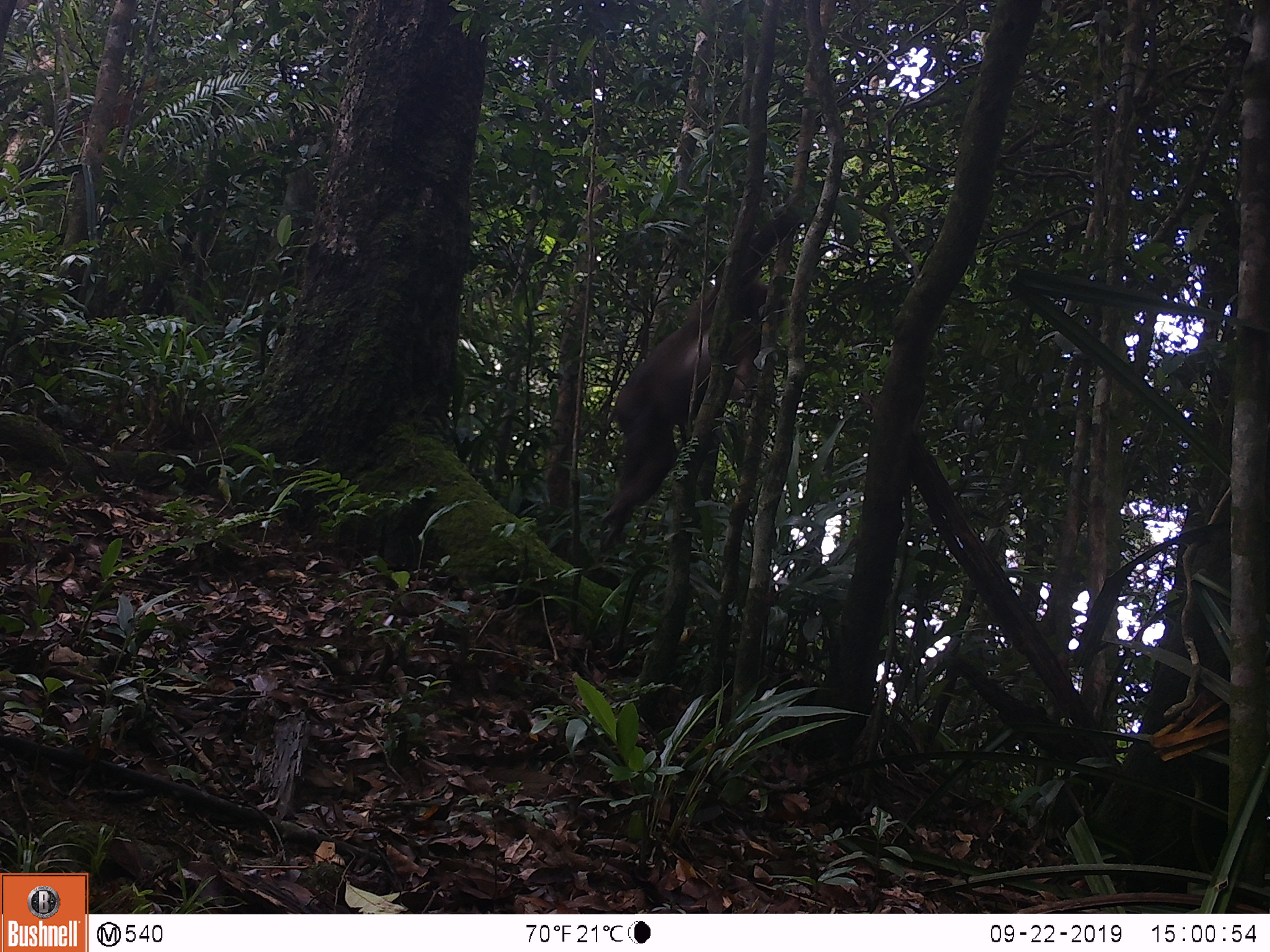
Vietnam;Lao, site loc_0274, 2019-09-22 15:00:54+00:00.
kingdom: Animalia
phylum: Chordata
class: Mammalia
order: Primates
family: Cercopithecidae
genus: Macaca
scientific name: Macaca arctoides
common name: stump-tailed macaque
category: stump tailed macaque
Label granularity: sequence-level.